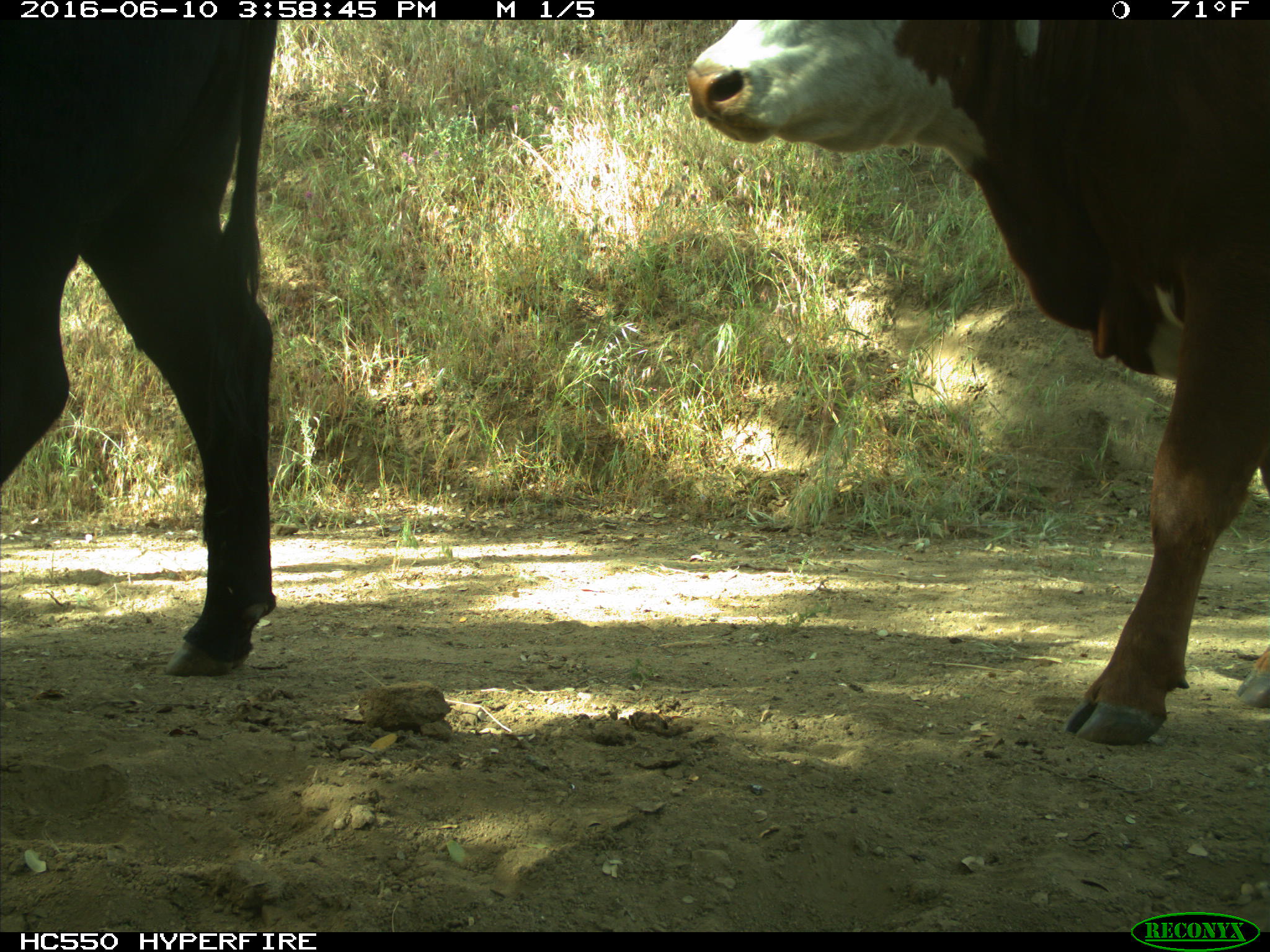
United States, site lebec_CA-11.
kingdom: Animalia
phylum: Chordata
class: Mammalia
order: Artiodactyla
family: Bovidae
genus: Bos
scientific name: Bos taurus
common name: domestic cow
Bos taurus (domestic cow).